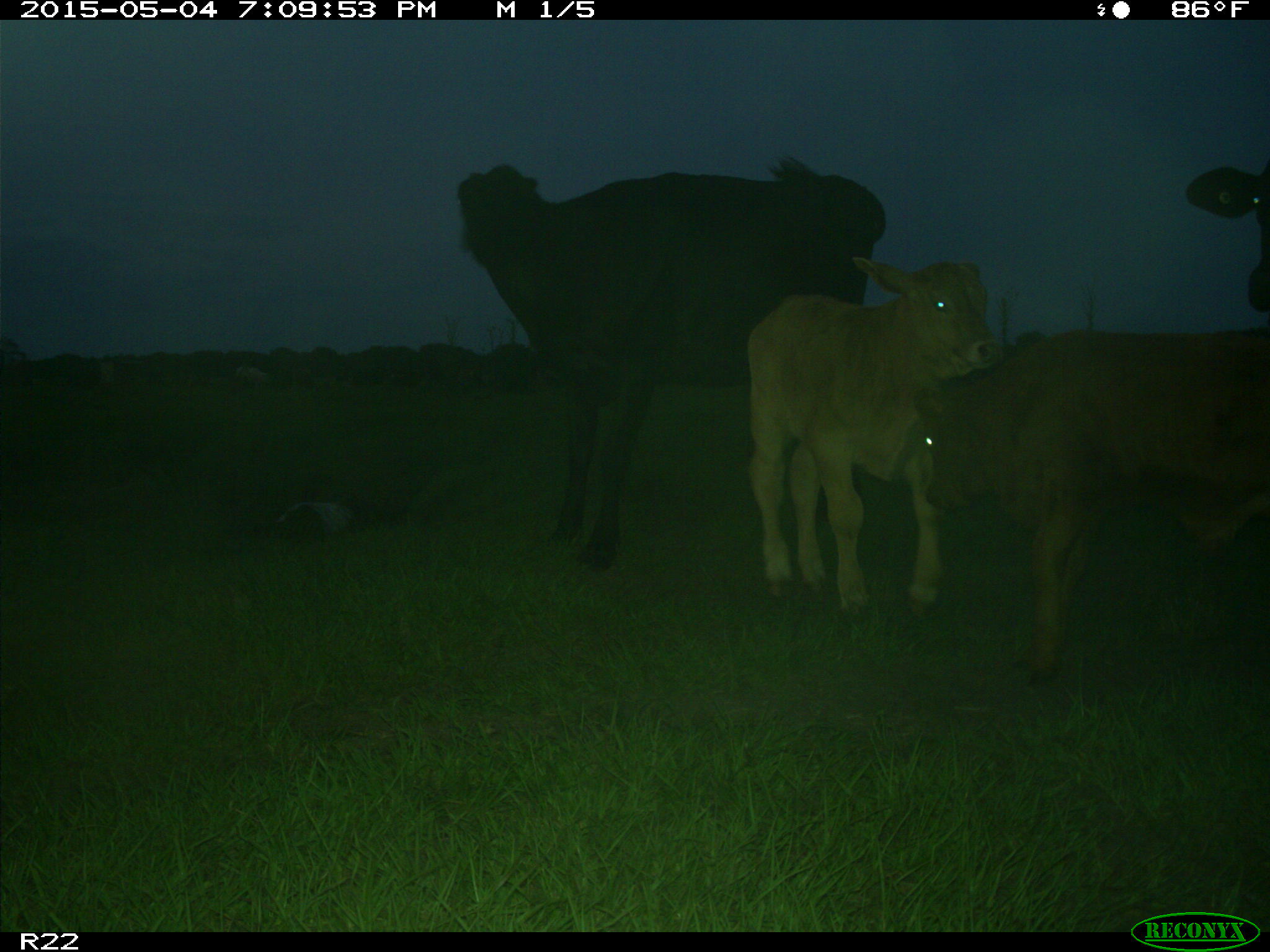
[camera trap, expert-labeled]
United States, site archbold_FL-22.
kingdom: Animalia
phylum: Chordata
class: Mammalia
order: Artiodactyla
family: Bovidae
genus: Bos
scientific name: Bos taurus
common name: domestic cow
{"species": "Bos taurus (domestic cow)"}